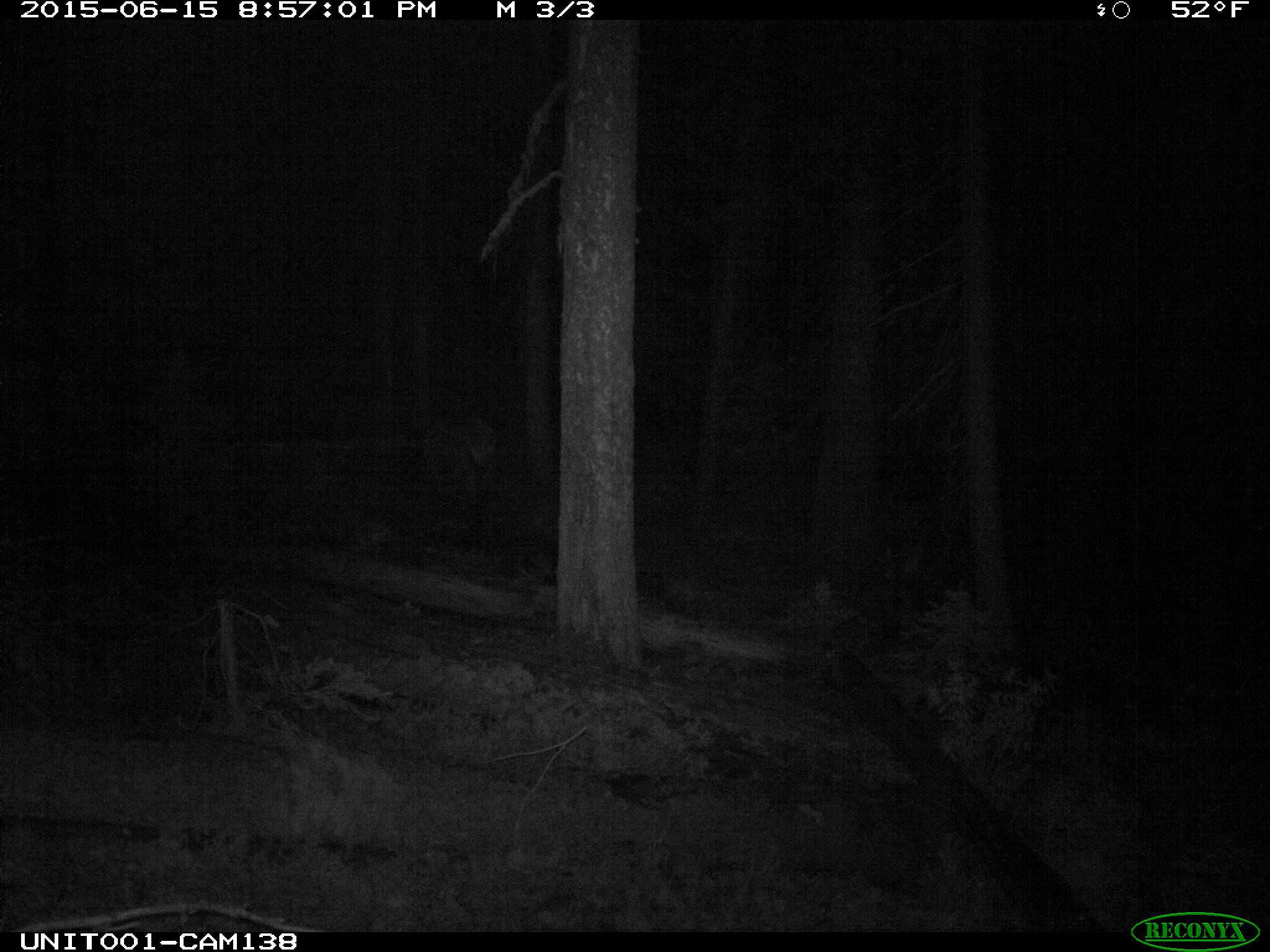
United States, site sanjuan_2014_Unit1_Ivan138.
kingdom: Animalia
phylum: Chordata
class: Mammalia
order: Artiodactyla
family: Cervidae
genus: Cervus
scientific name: Cervus elaphus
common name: red deer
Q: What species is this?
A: Cervus elaphus (red deer).